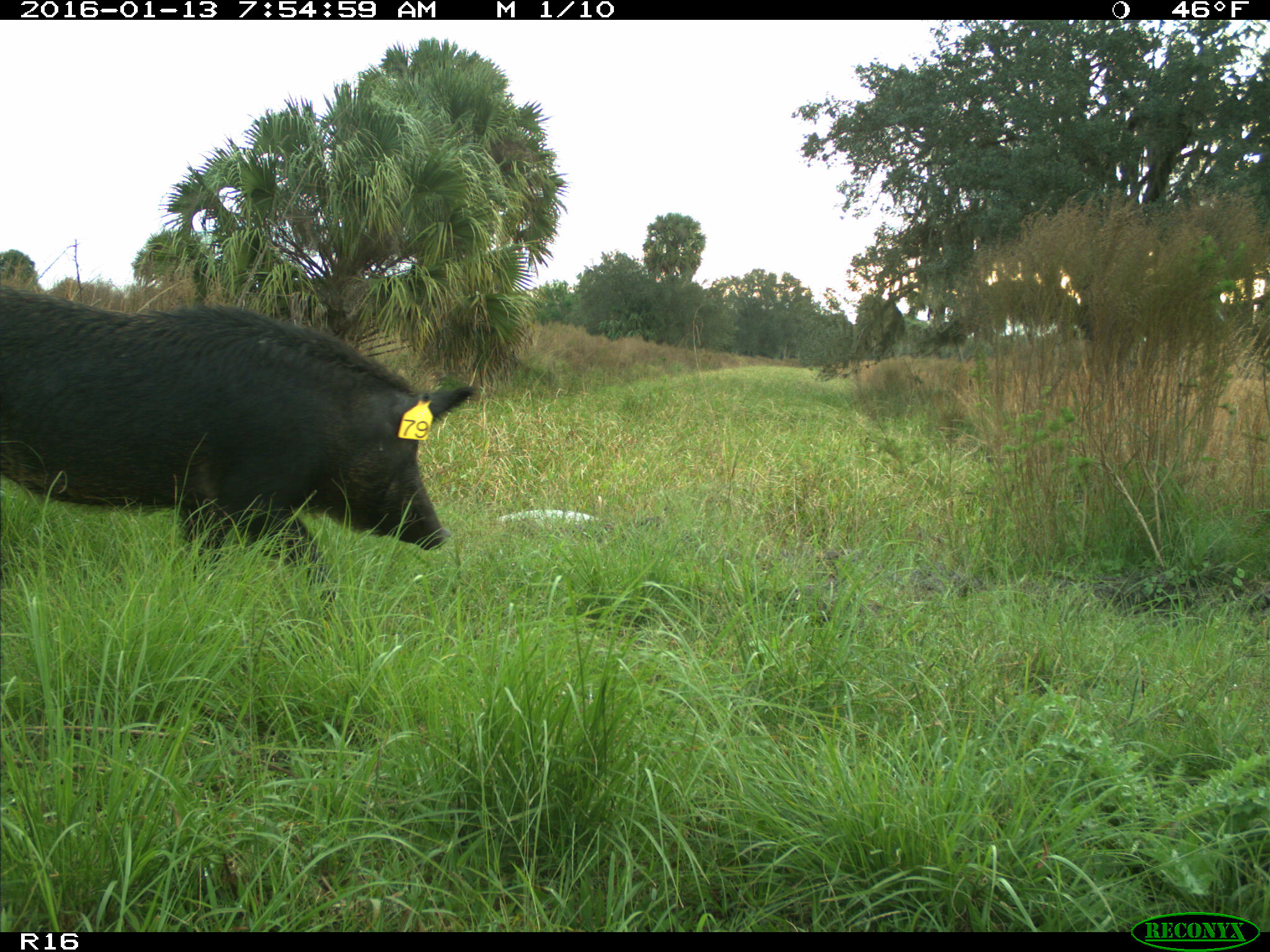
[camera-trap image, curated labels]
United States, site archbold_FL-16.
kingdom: Animalia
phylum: Chordata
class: Mammalia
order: Artiodactyla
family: Suidae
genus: Sus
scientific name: Sus scrofa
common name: wild boar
Sus scrofa (wild boar).